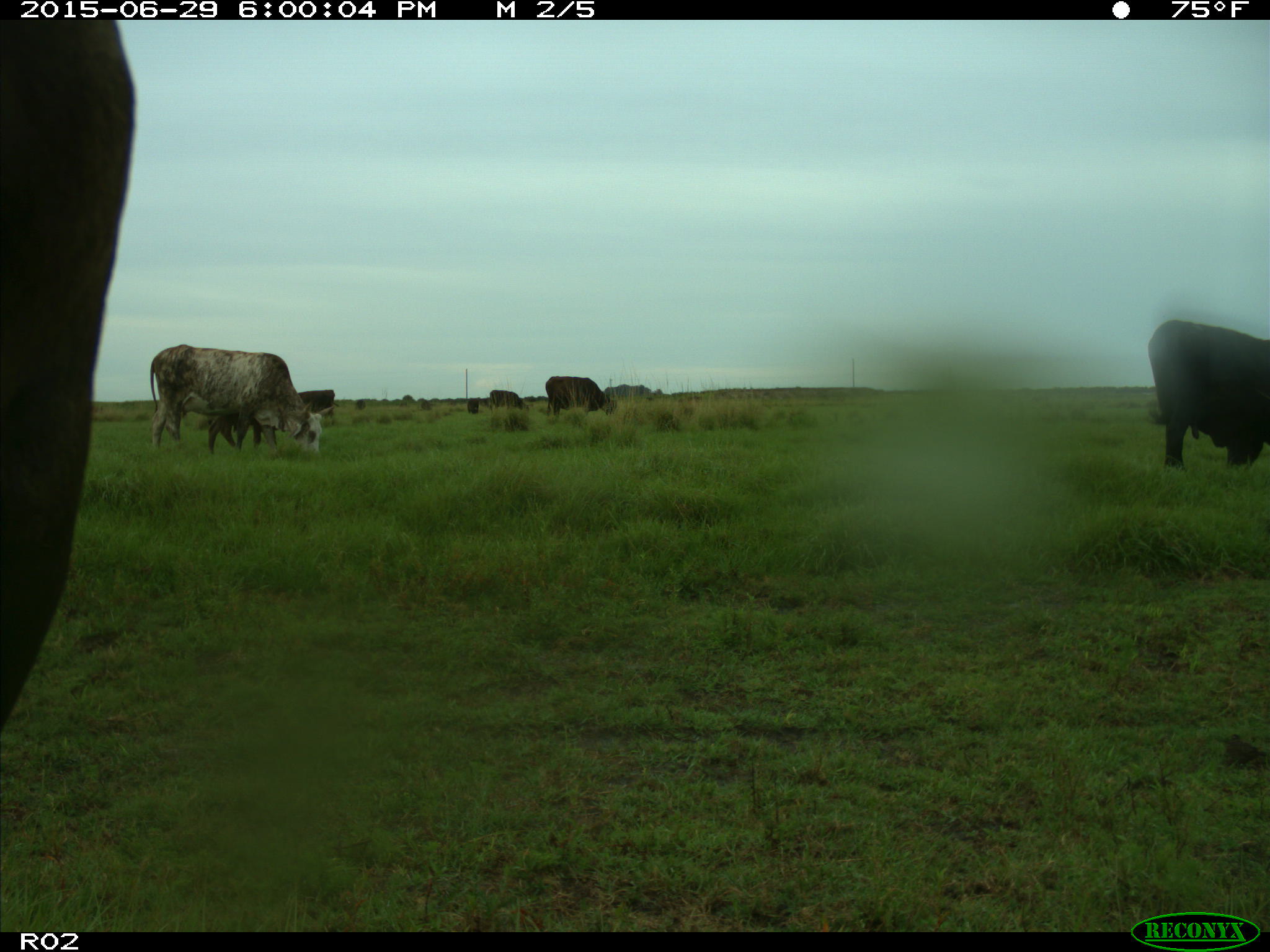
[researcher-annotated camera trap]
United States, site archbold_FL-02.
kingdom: Animalia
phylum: Chordata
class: Mammalia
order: Artiodactyla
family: Bovidae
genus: Bos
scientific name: Bos taurus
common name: domestic cow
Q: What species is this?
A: Bos taurus (domestic cow).